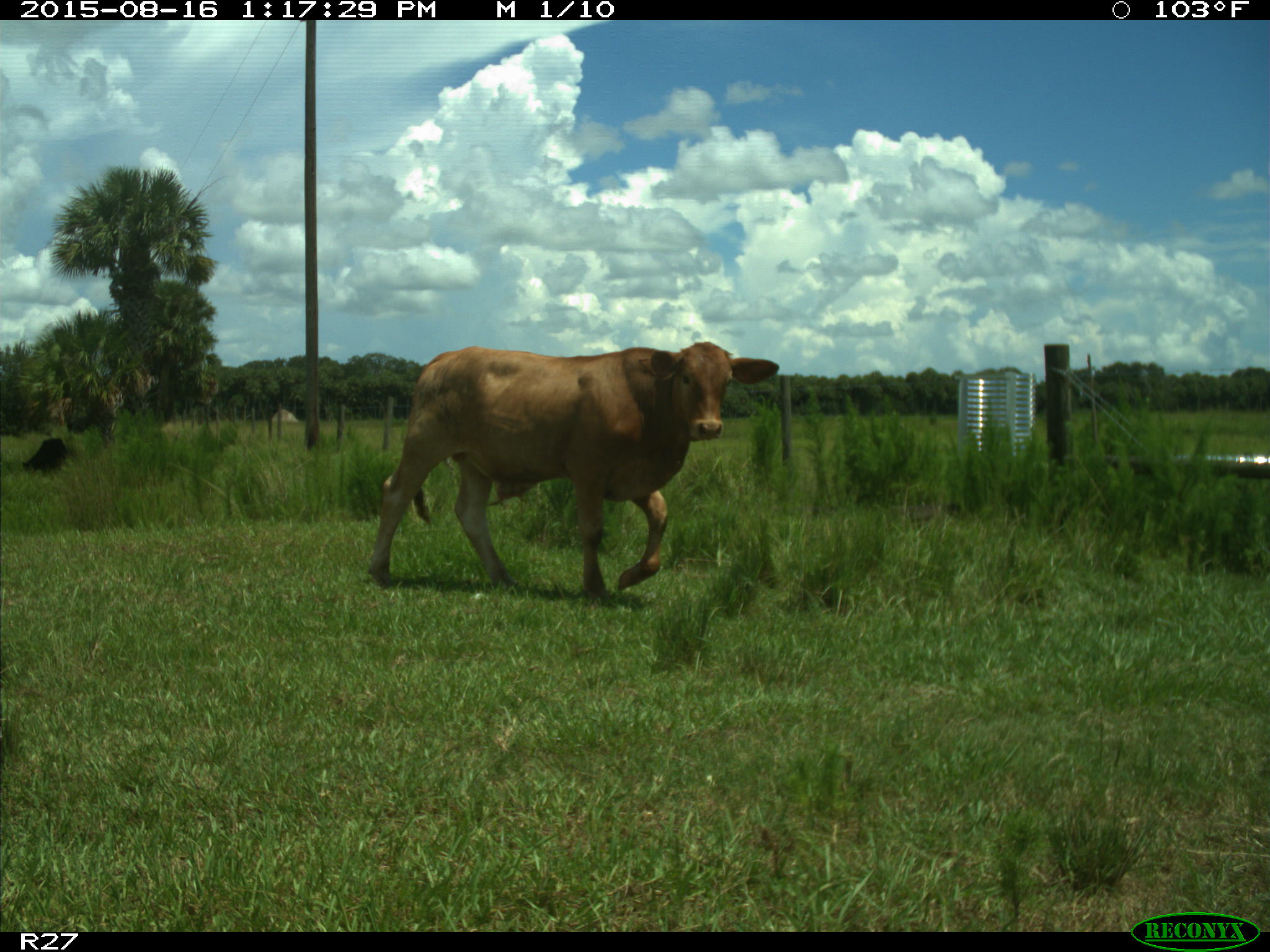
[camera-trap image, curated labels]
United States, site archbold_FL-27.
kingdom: Animalia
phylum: Chordata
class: Mammalia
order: Artiodactyla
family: Bovidae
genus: Bos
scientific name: Bos taurus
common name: domestic cow